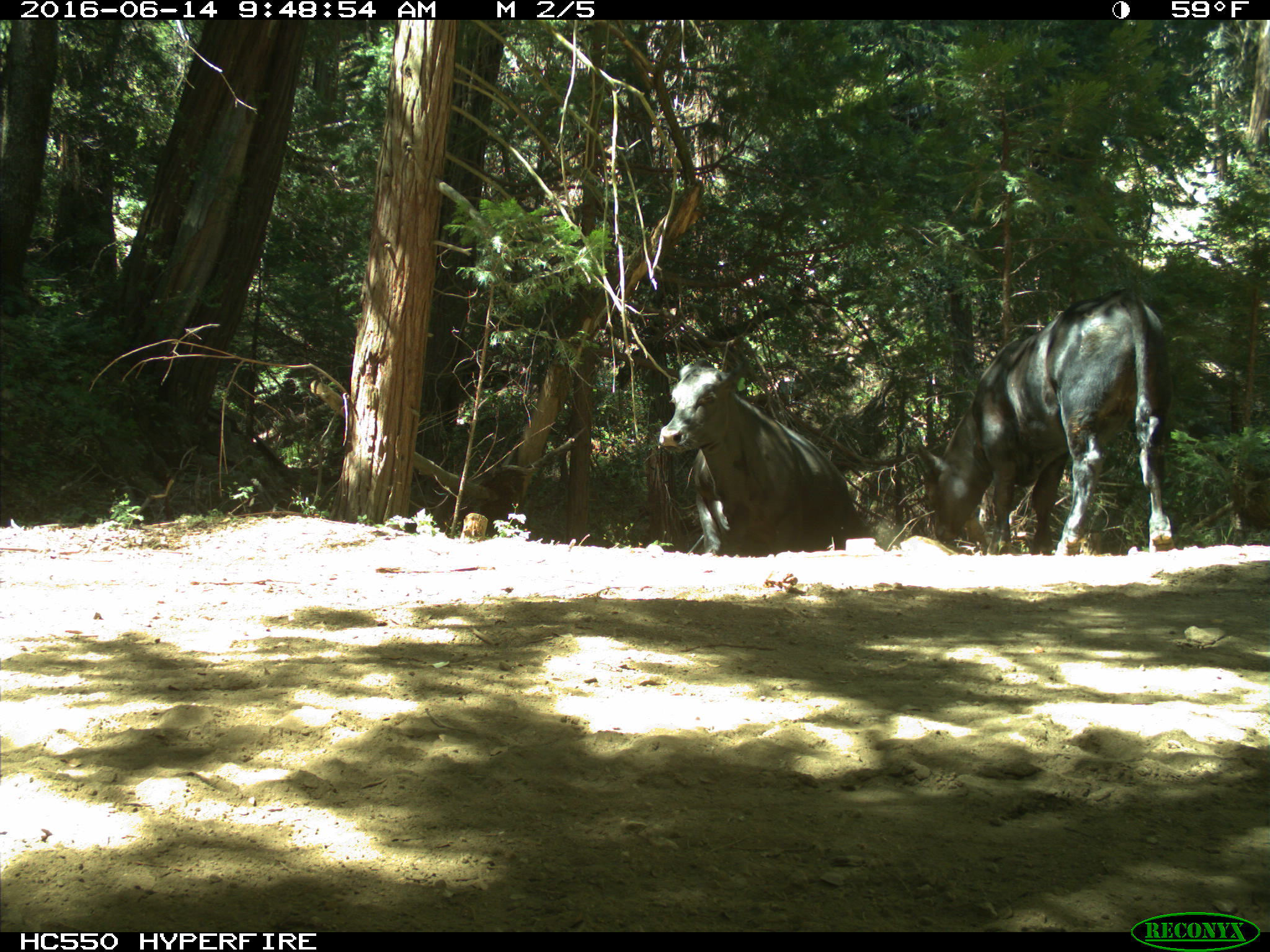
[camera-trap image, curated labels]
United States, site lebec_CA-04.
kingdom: Animalia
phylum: Chordata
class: Mammalia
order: Artiodactyla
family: Bovidae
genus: Bos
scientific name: Bos taurus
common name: domestic cow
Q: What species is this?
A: Bos taurus (domestic cow).